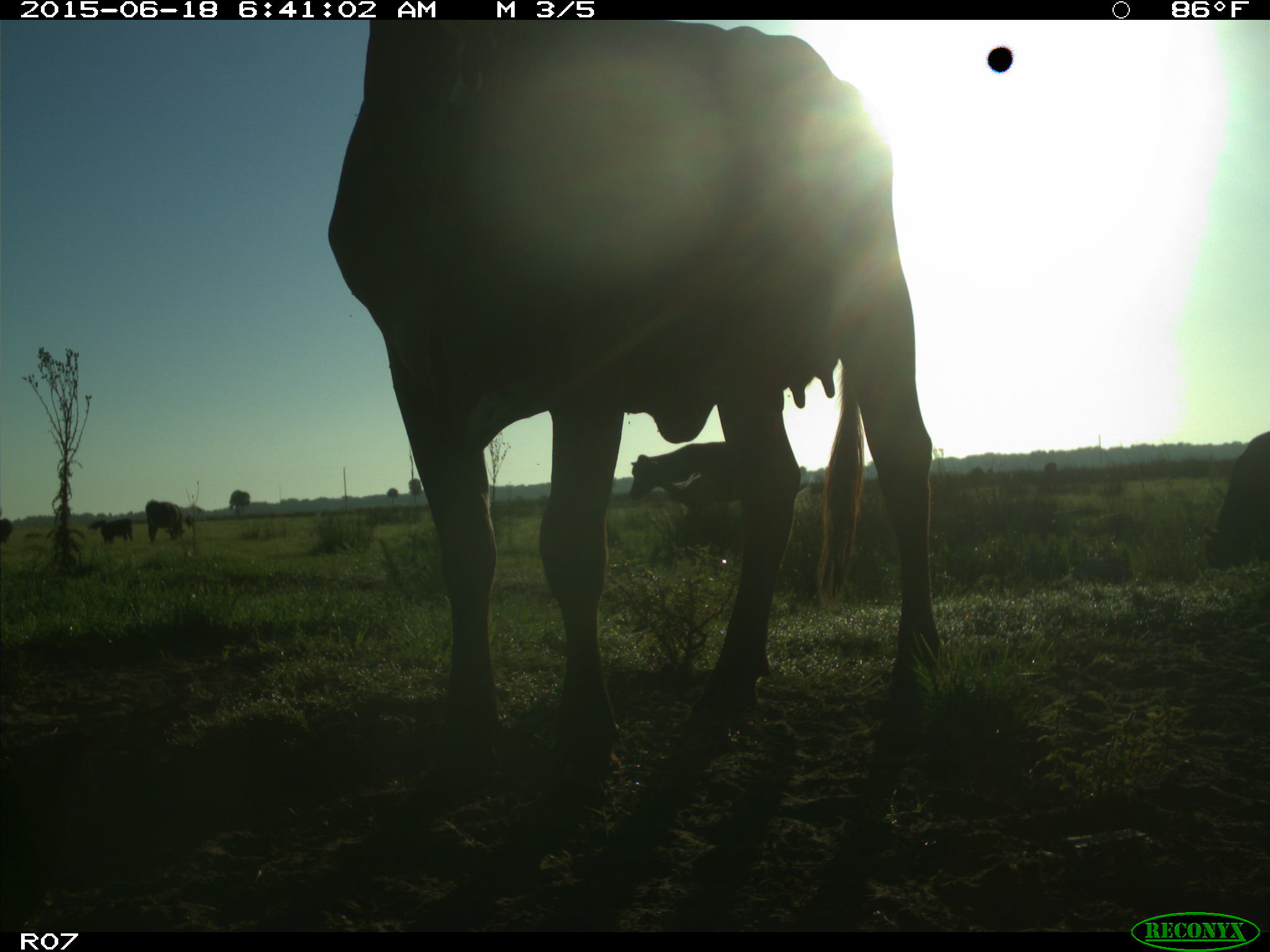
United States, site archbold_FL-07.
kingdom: Animalia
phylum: Chordata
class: Mammalia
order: Artiodactyla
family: Bovidae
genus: Bos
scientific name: Bos taurus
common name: domestic cow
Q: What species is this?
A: Bos taurus (domestic cow).